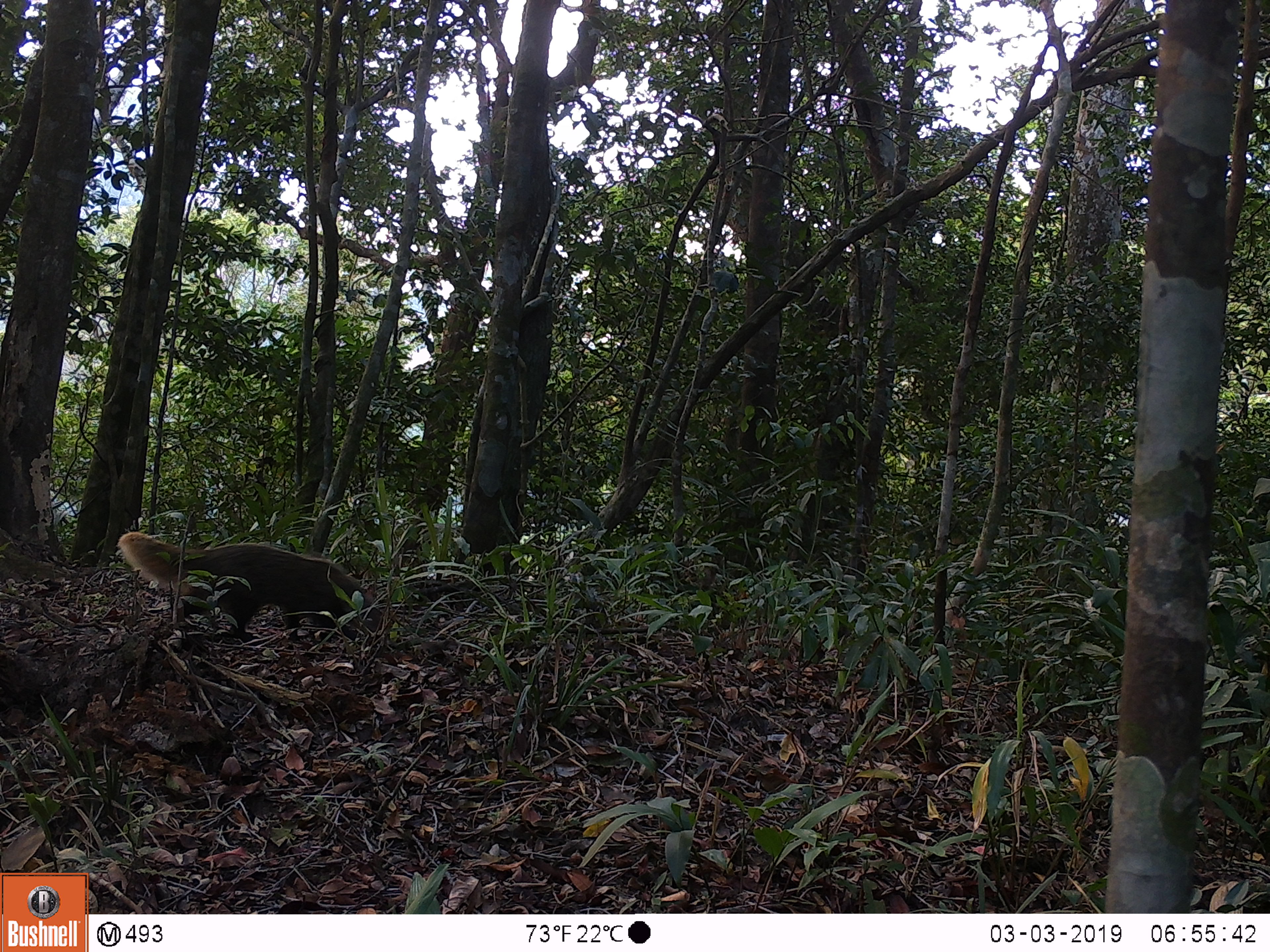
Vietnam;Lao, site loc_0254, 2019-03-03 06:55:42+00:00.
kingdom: Animalia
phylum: Chordata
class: Mammalia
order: Carnivora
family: Herpestidae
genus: Urva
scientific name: Urva urva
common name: crab-eating mongoose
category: crab eating mongoose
Crab eating mongoose (crab-eating mongoose) (Urva urva). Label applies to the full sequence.